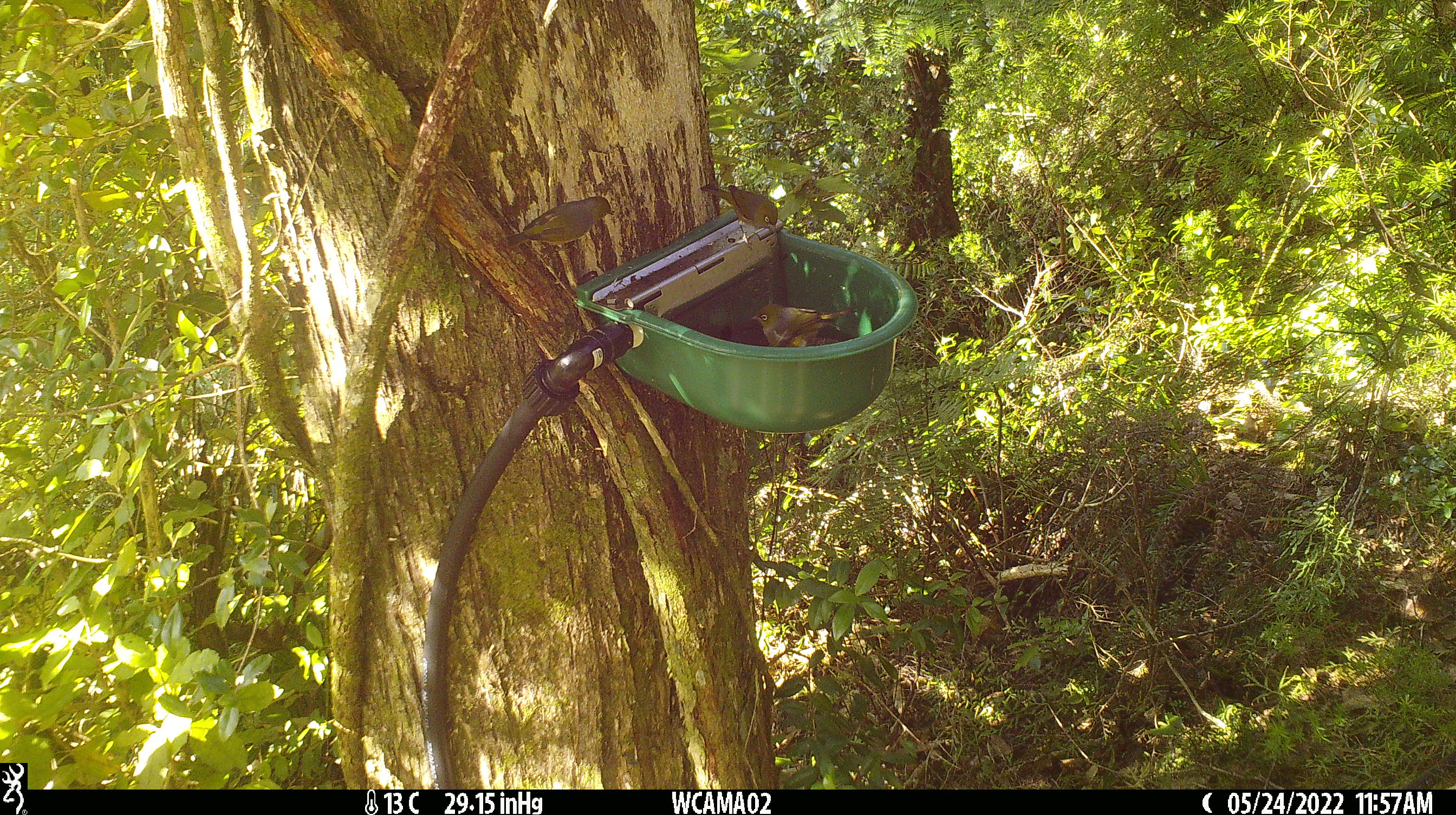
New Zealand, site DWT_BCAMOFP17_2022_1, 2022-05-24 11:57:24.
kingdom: Animalia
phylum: Chordata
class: Aves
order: Passeriformes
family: Zosteropidae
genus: Zosterops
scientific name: Zosterops lateralis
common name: silvereye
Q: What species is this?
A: Silvereye (Zosterops lateralis).